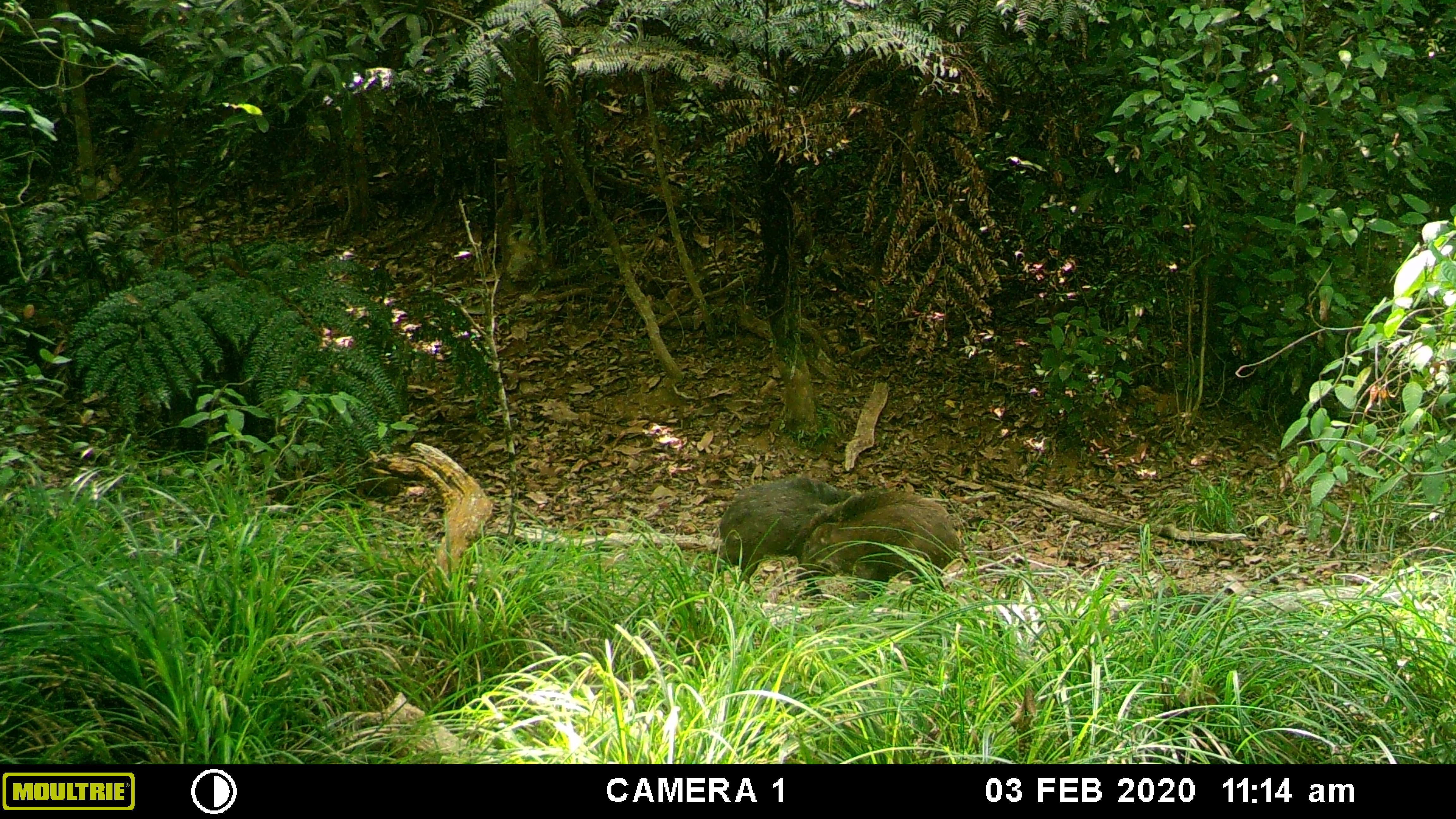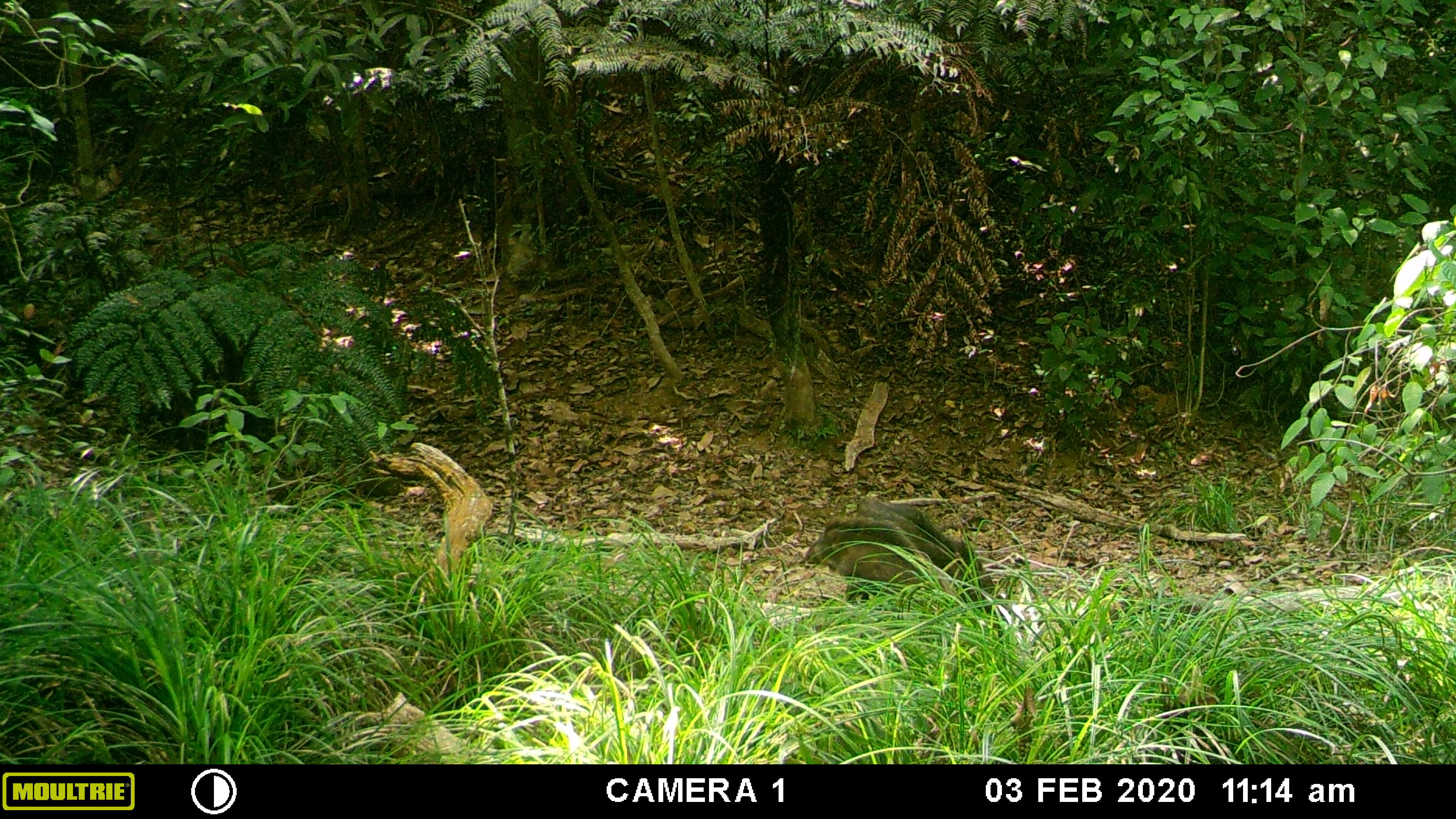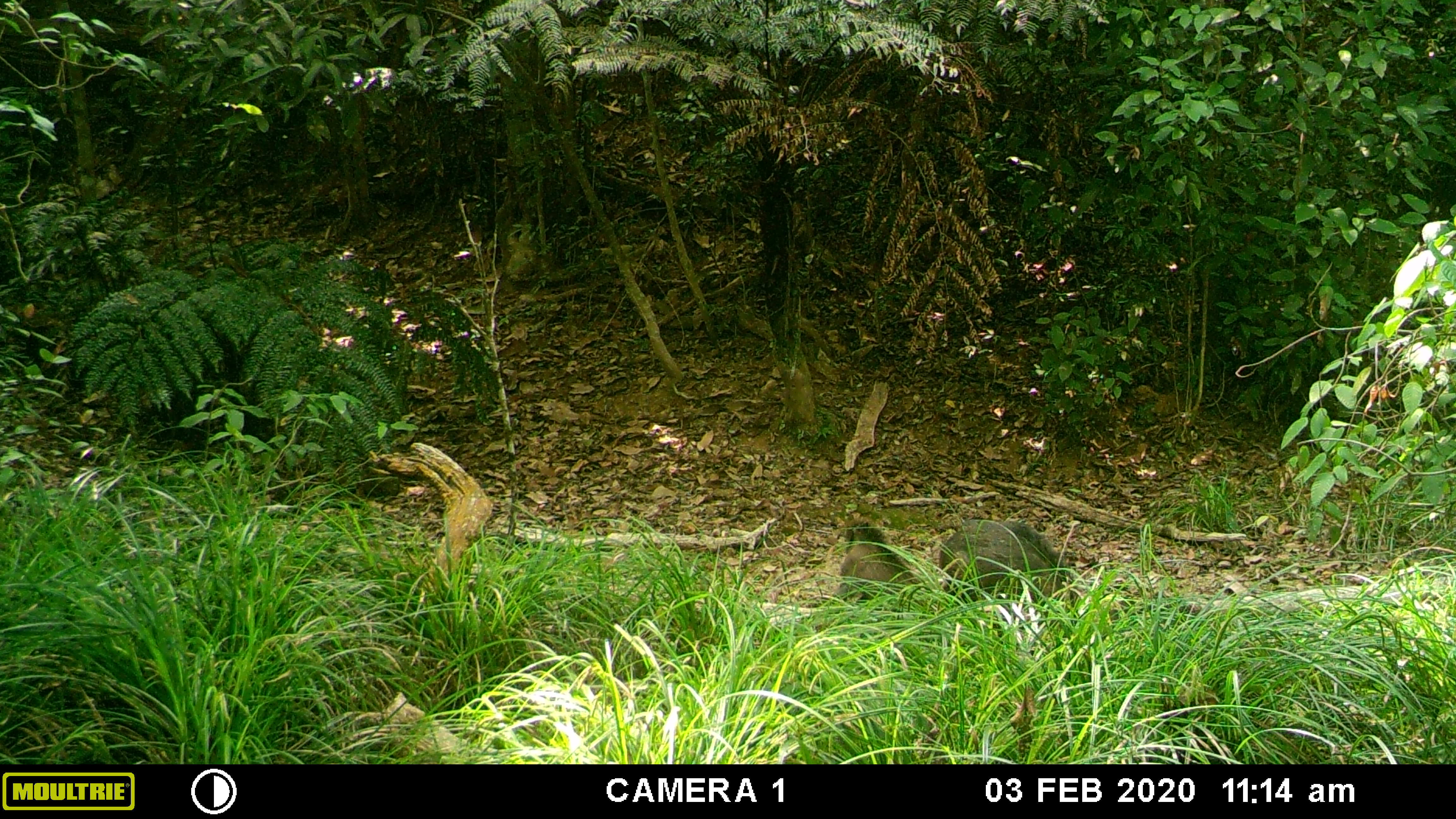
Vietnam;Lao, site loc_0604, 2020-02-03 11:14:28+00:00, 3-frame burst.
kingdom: Animalia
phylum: Chordata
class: Mammalia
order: Artiodactyla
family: Suidae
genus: Sus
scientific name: Sus scrofa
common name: eurasian wild pig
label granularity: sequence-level